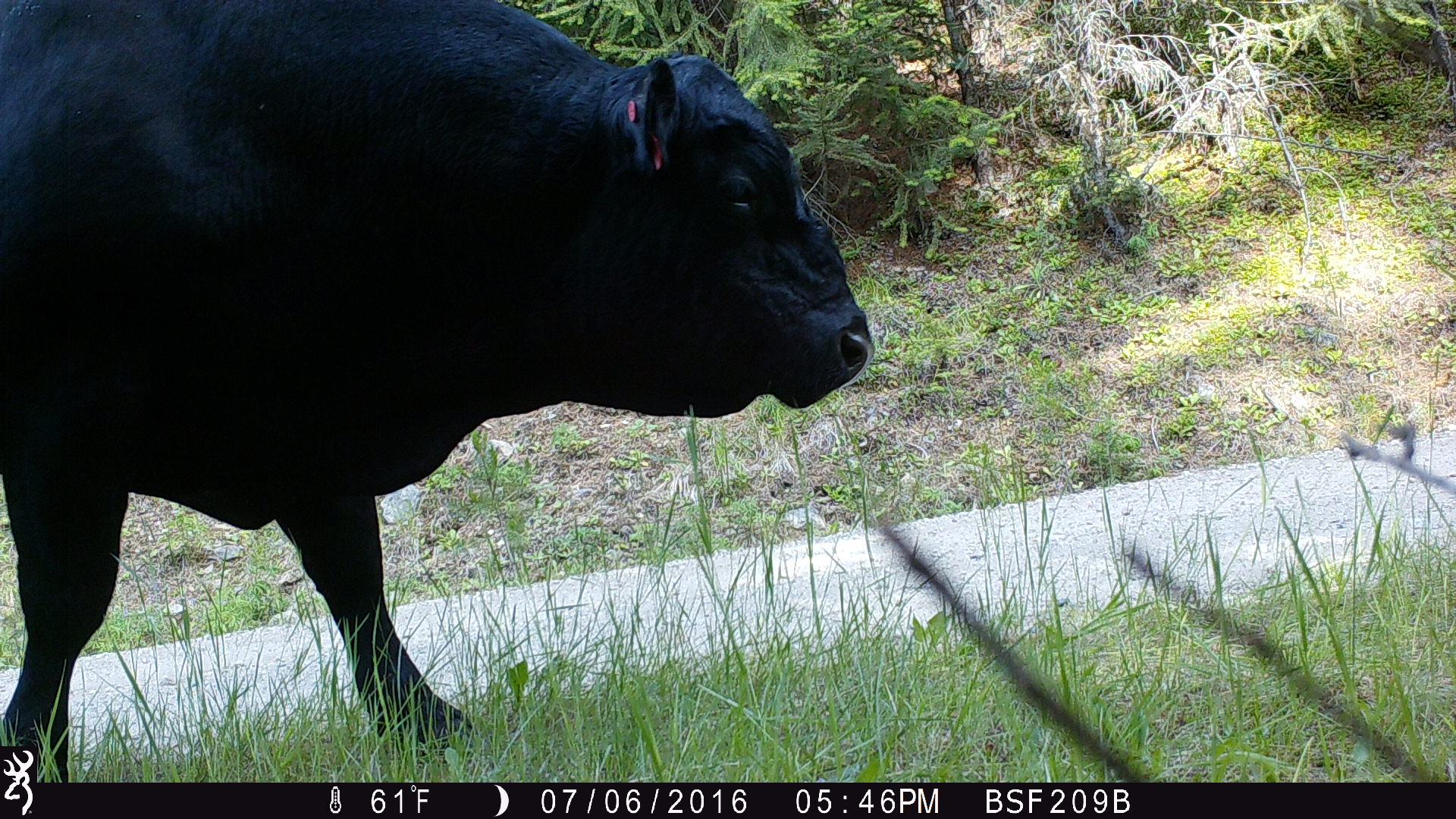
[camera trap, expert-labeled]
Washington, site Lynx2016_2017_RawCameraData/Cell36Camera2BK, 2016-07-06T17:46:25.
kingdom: Animalia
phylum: Chordata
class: Mammalia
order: Artiodactyla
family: Bovidae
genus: Bos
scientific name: Bos taurus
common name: domestic cattle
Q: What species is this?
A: Domestic cattle (Bos taurus).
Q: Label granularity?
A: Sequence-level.